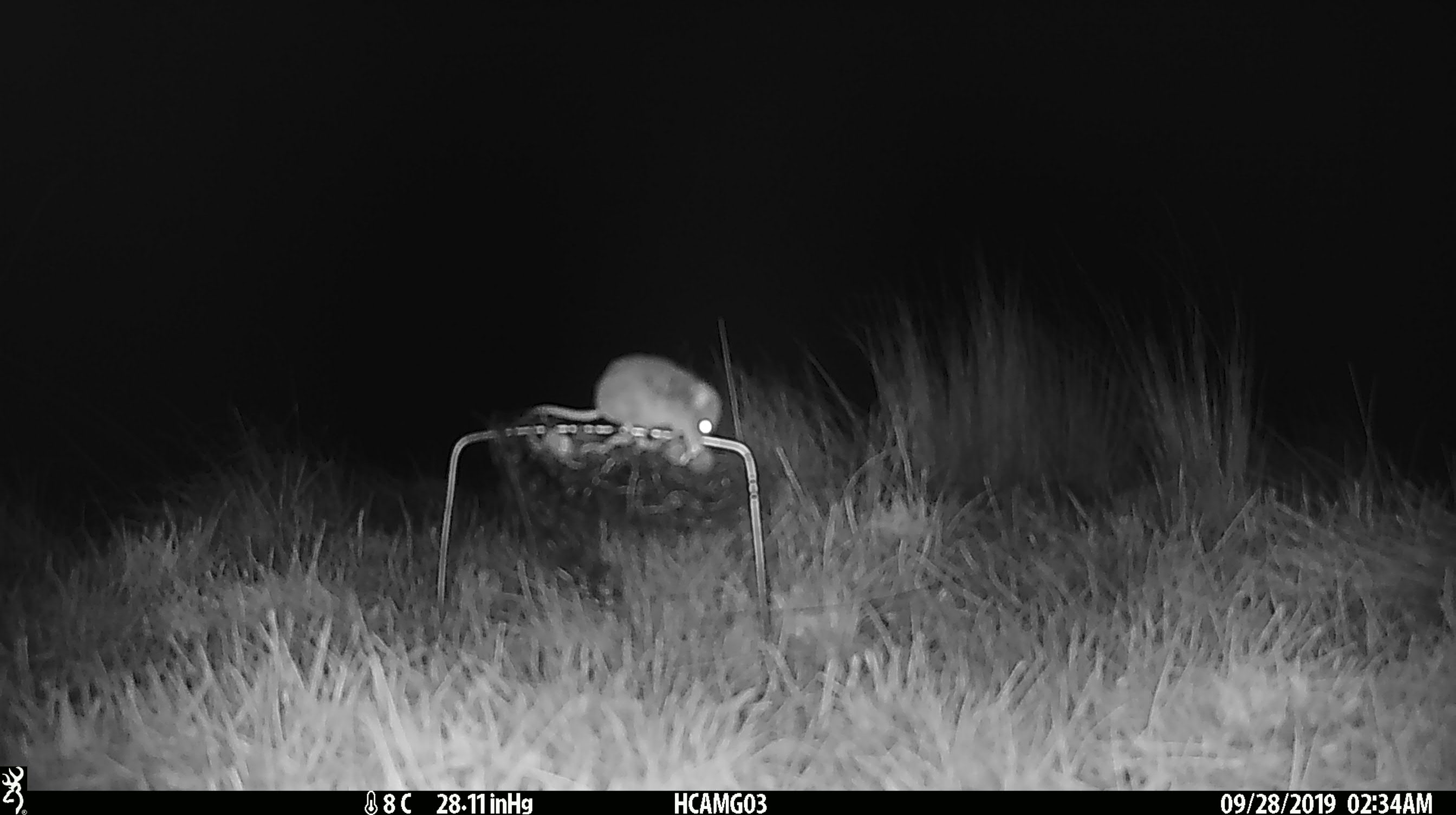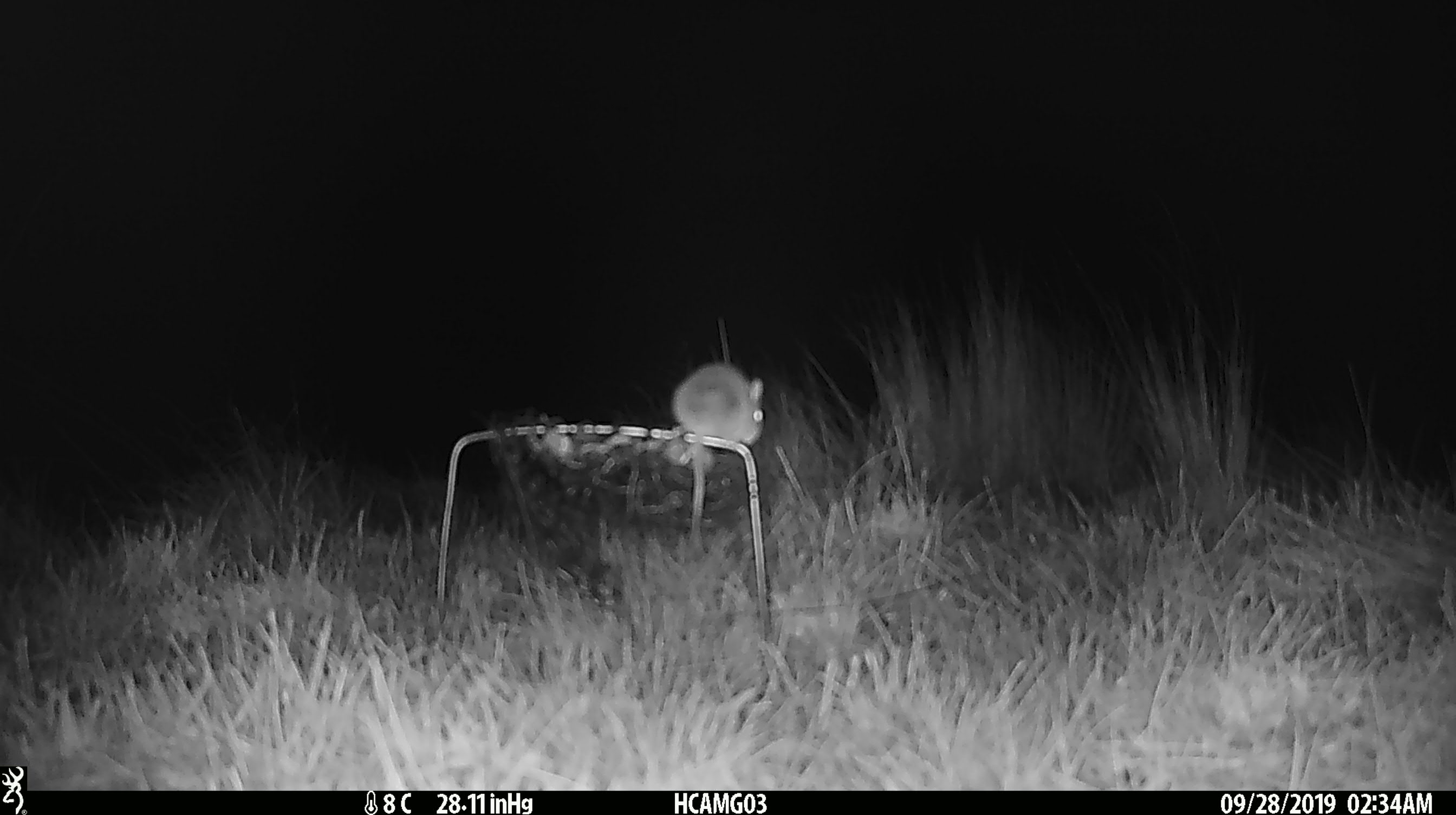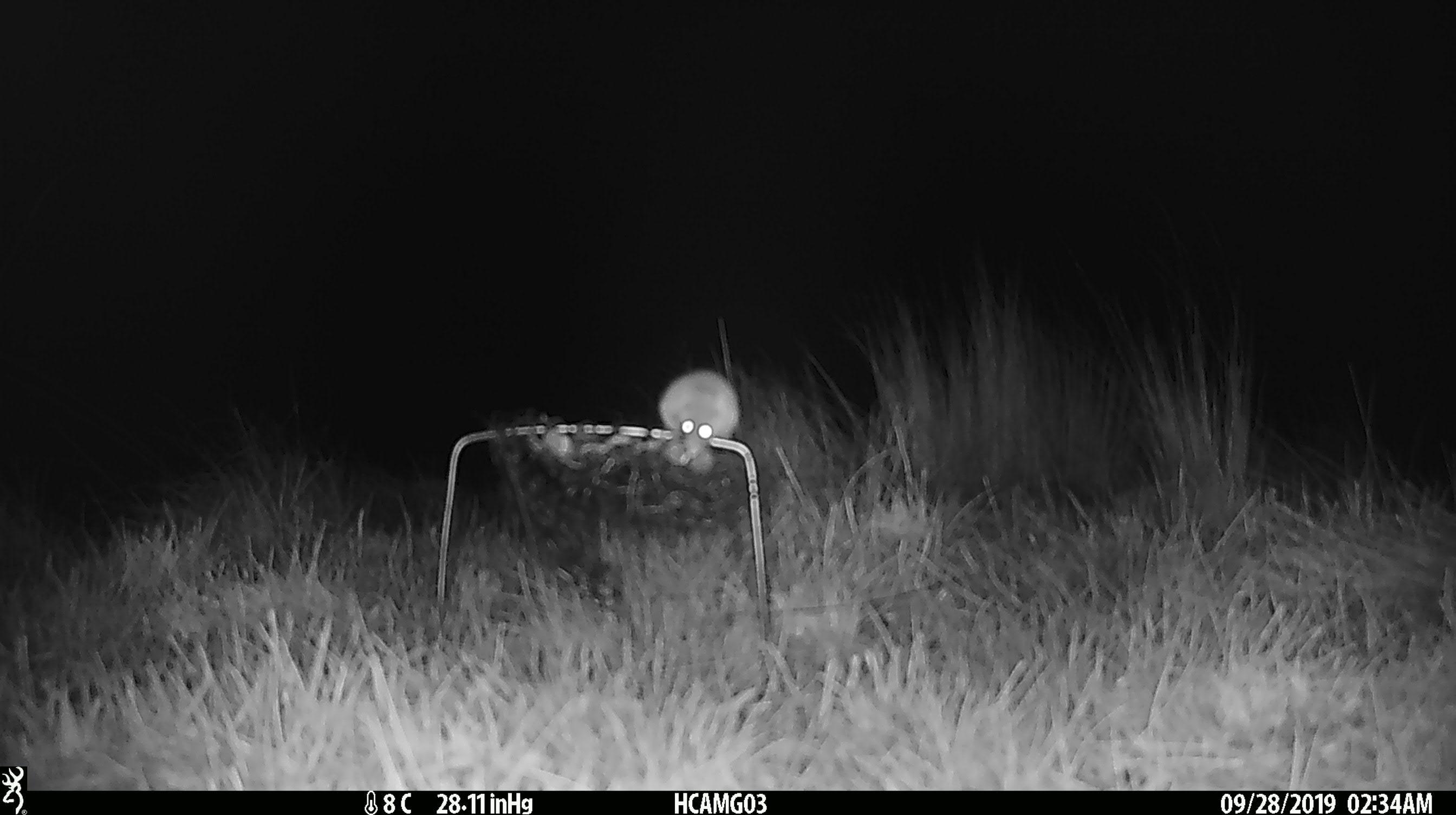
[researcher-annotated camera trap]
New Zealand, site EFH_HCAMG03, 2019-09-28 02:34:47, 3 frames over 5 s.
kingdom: Animalia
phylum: Chordata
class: Mammalia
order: Rodentia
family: Muridae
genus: Mus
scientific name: Mus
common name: mouse